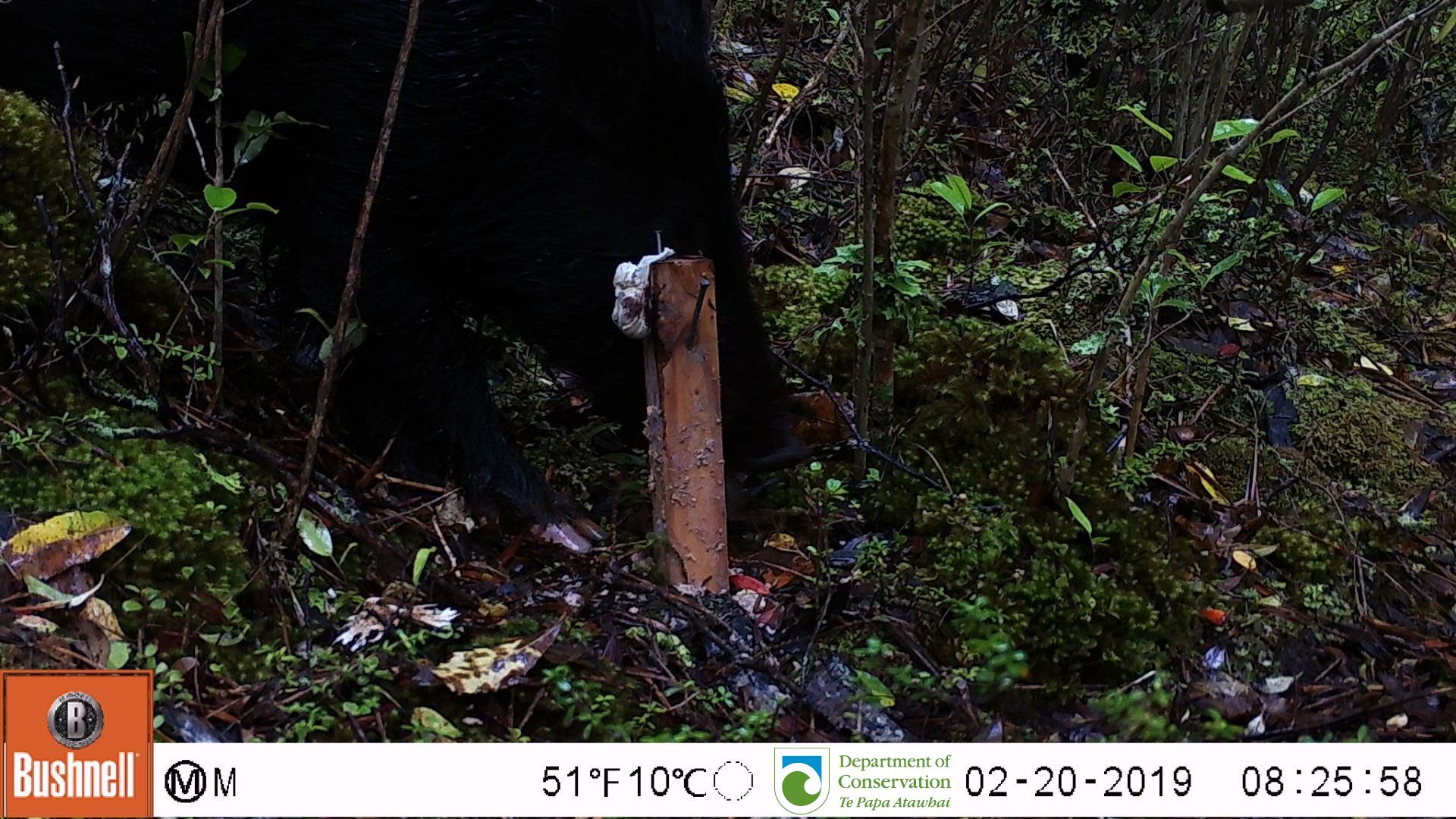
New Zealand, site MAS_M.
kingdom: Animalia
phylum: Chordata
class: Mammalia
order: Artiodactyla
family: Suidae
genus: Sus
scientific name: Sus scrofa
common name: pig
Pig (Sus scrofa).